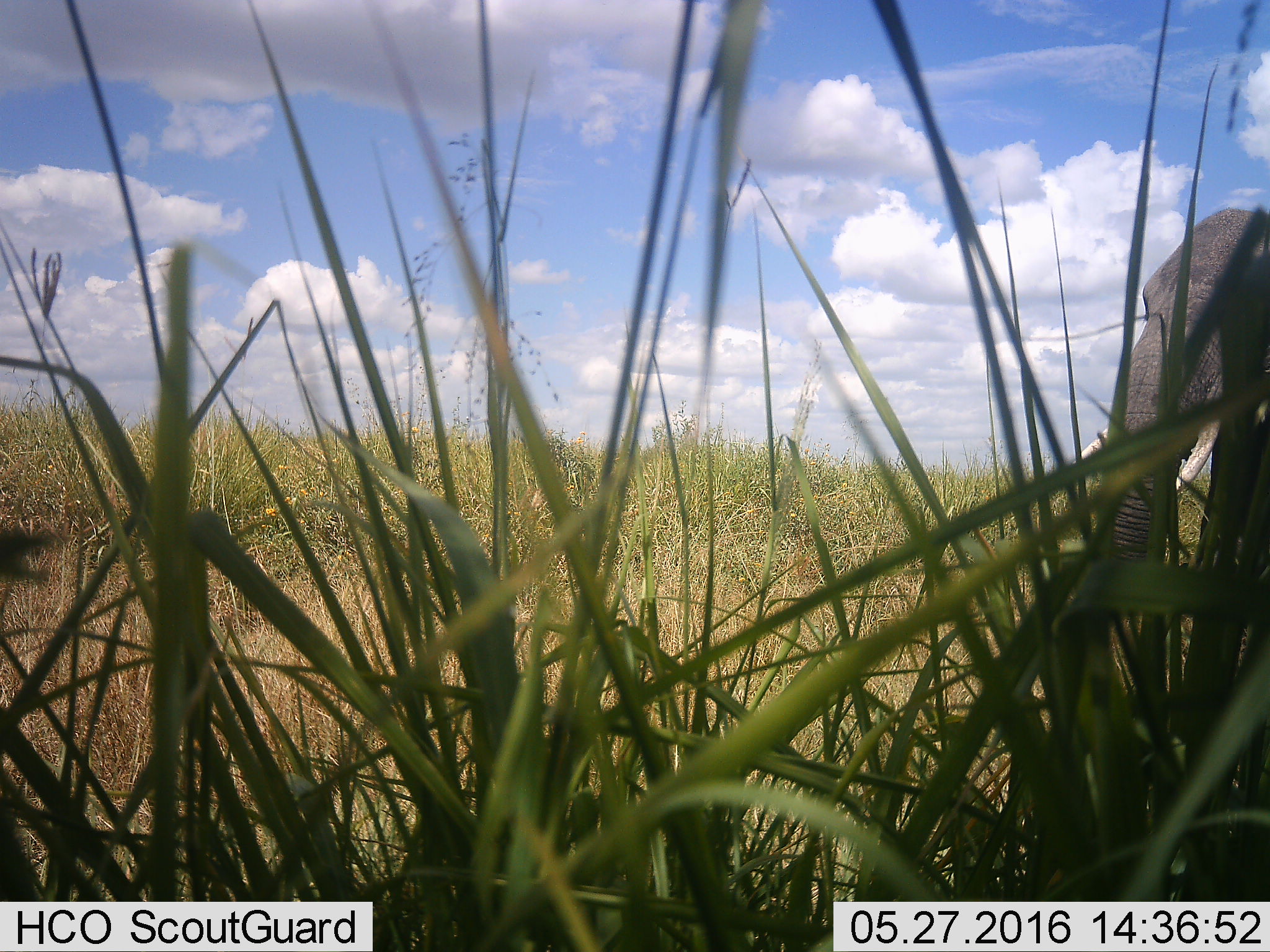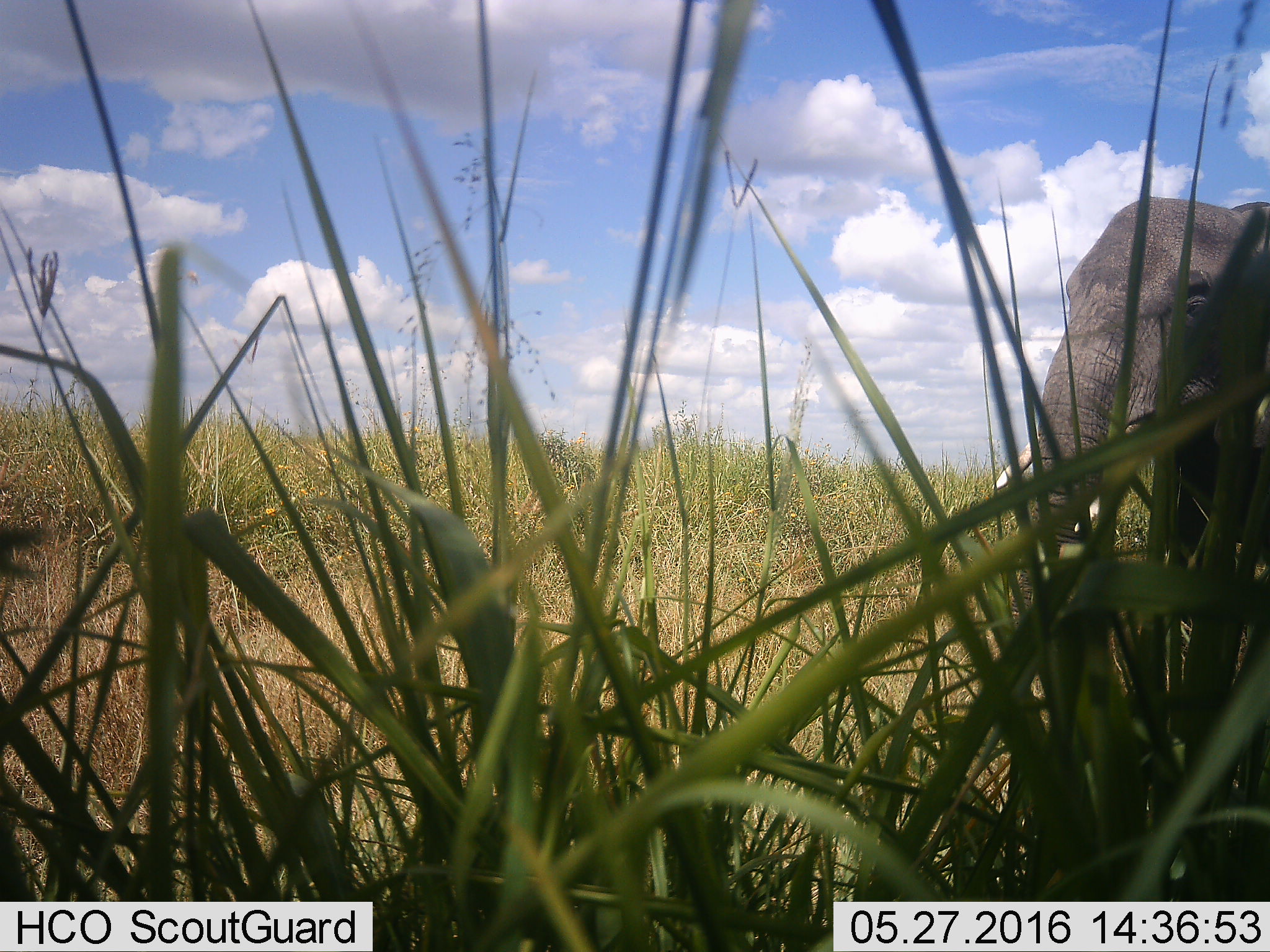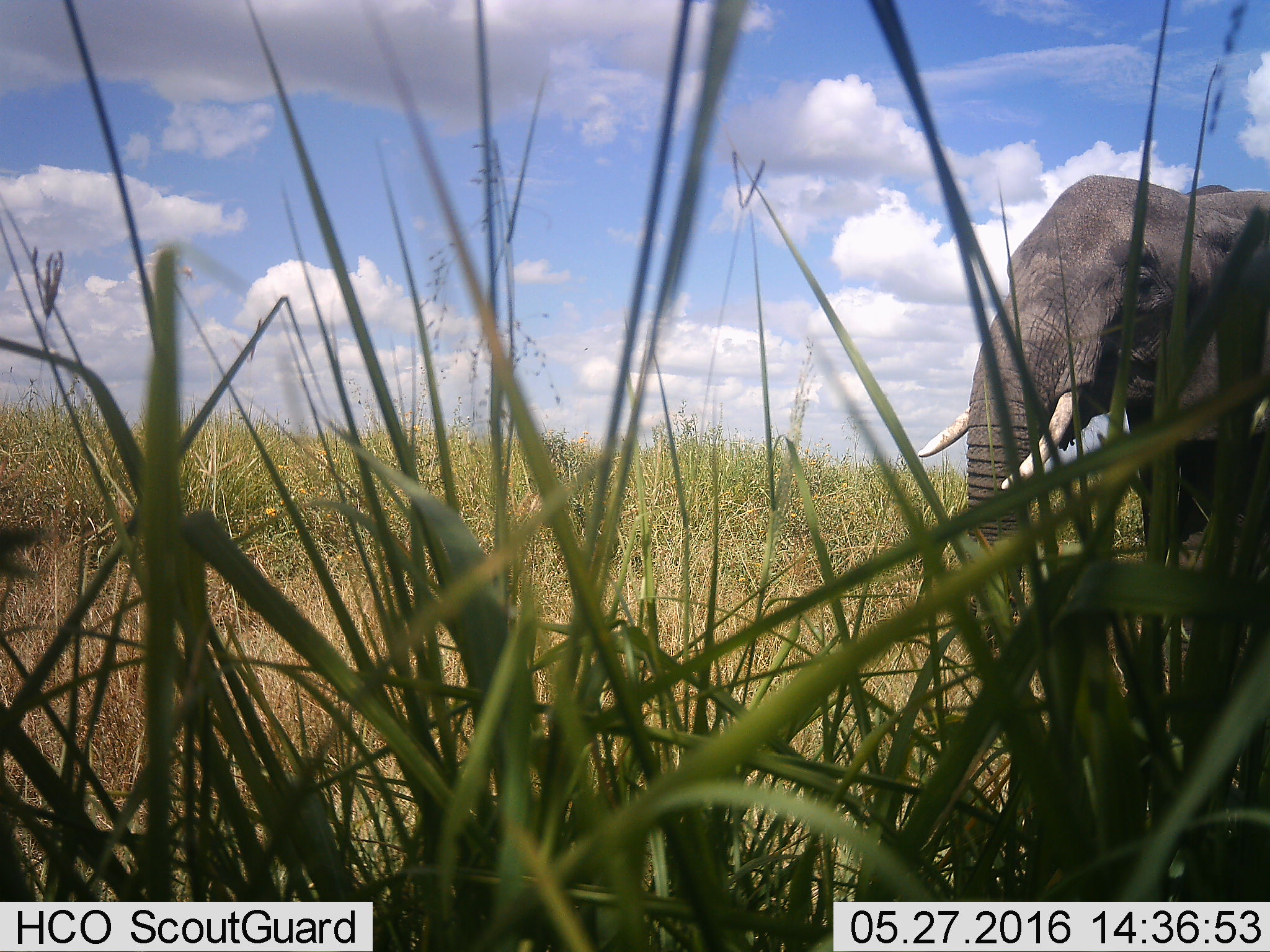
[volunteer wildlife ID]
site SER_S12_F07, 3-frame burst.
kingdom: Animalia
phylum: Chordata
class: Mammalia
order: Proboscidea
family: Elephantidae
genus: Loxodonta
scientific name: Loxodonta africana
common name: african bush elephant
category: elephant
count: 1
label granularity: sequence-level